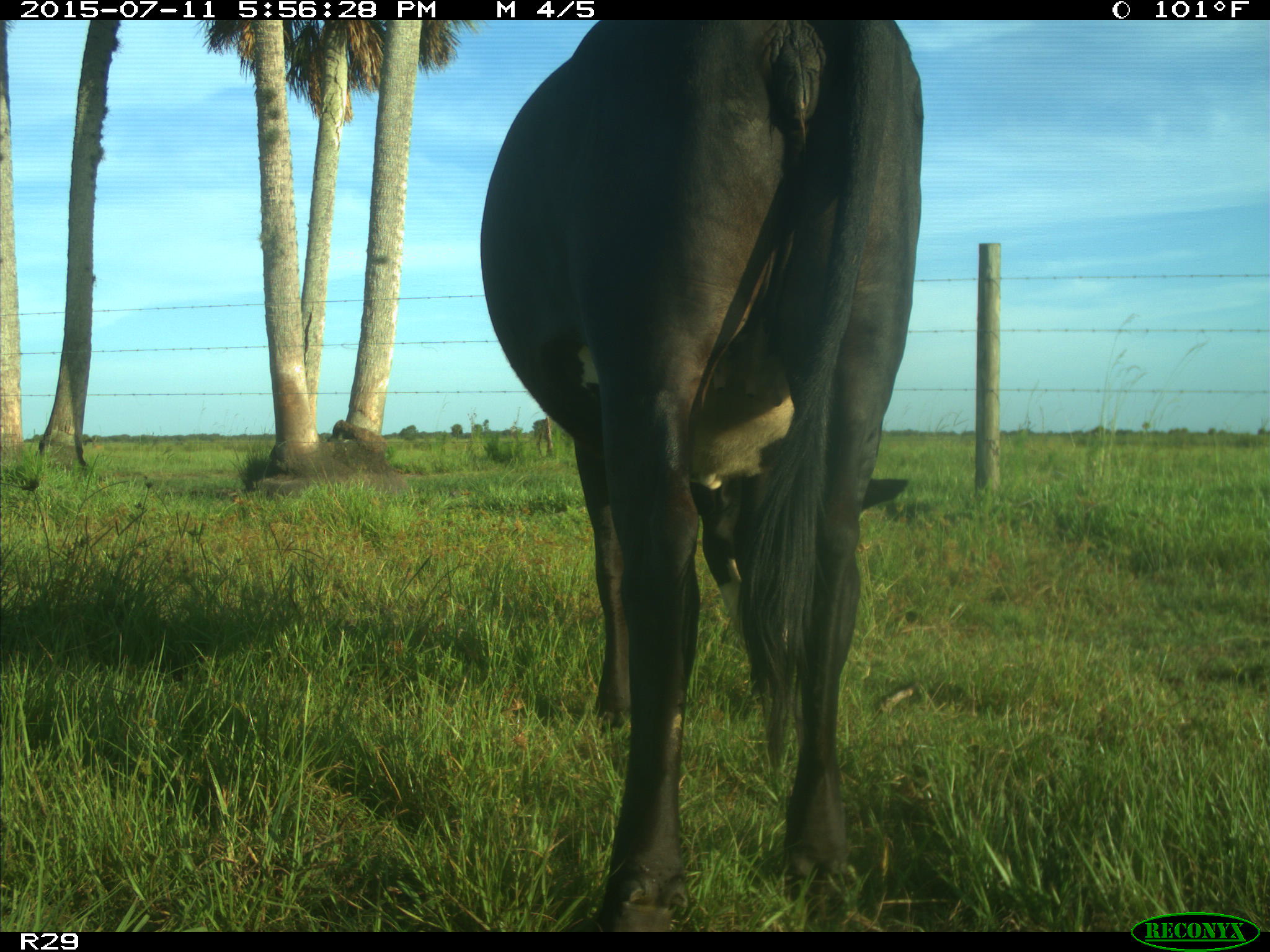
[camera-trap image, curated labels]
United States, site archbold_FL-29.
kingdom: Animalia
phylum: Chordata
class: Mammalia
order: Artiodactyla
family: Bovidae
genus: Bos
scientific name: Bos taurus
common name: domestic cow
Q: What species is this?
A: Bos taurus (domestic cow).